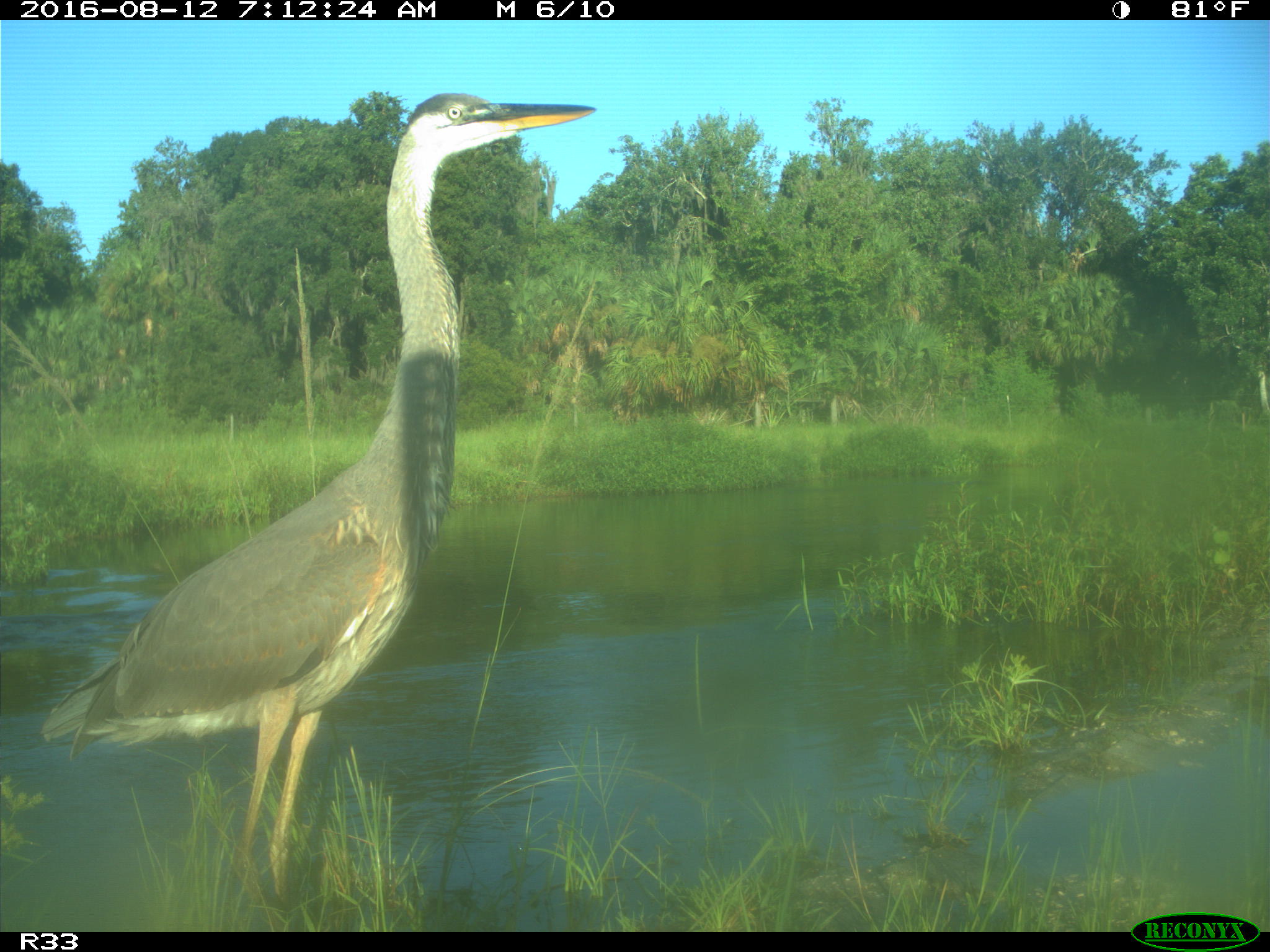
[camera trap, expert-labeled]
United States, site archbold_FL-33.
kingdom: Animalia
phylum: Chordata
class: Aves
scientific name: Aves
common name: birds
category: unidentified bird